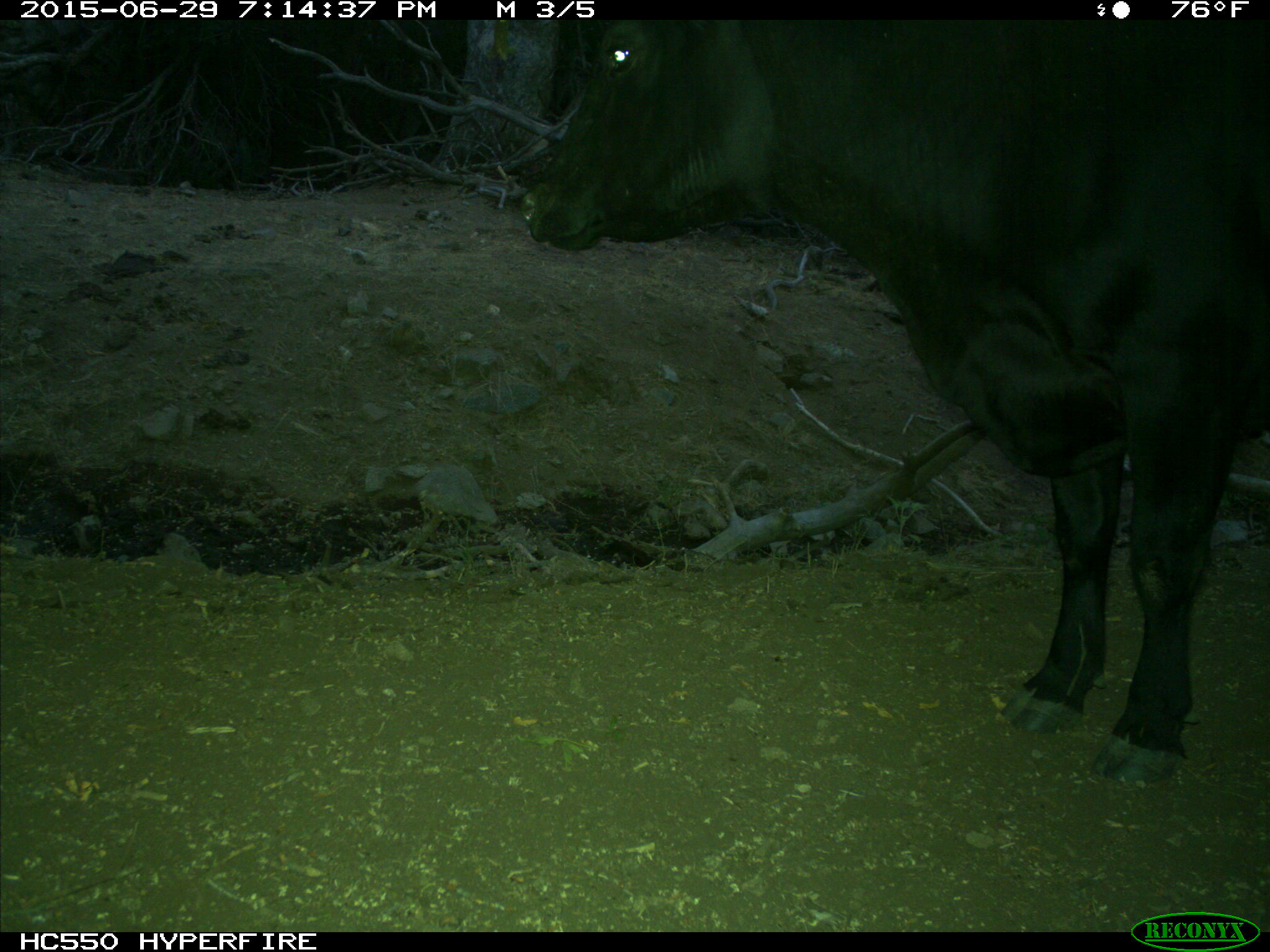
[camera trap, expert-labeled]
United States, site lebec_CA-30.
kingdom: Animalia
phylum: Chordata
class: Mammalia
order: Artiodactyla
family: Bovidae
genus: Bos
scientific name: Bos taurus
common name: domestic cow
Bos taurus (domestic cow).